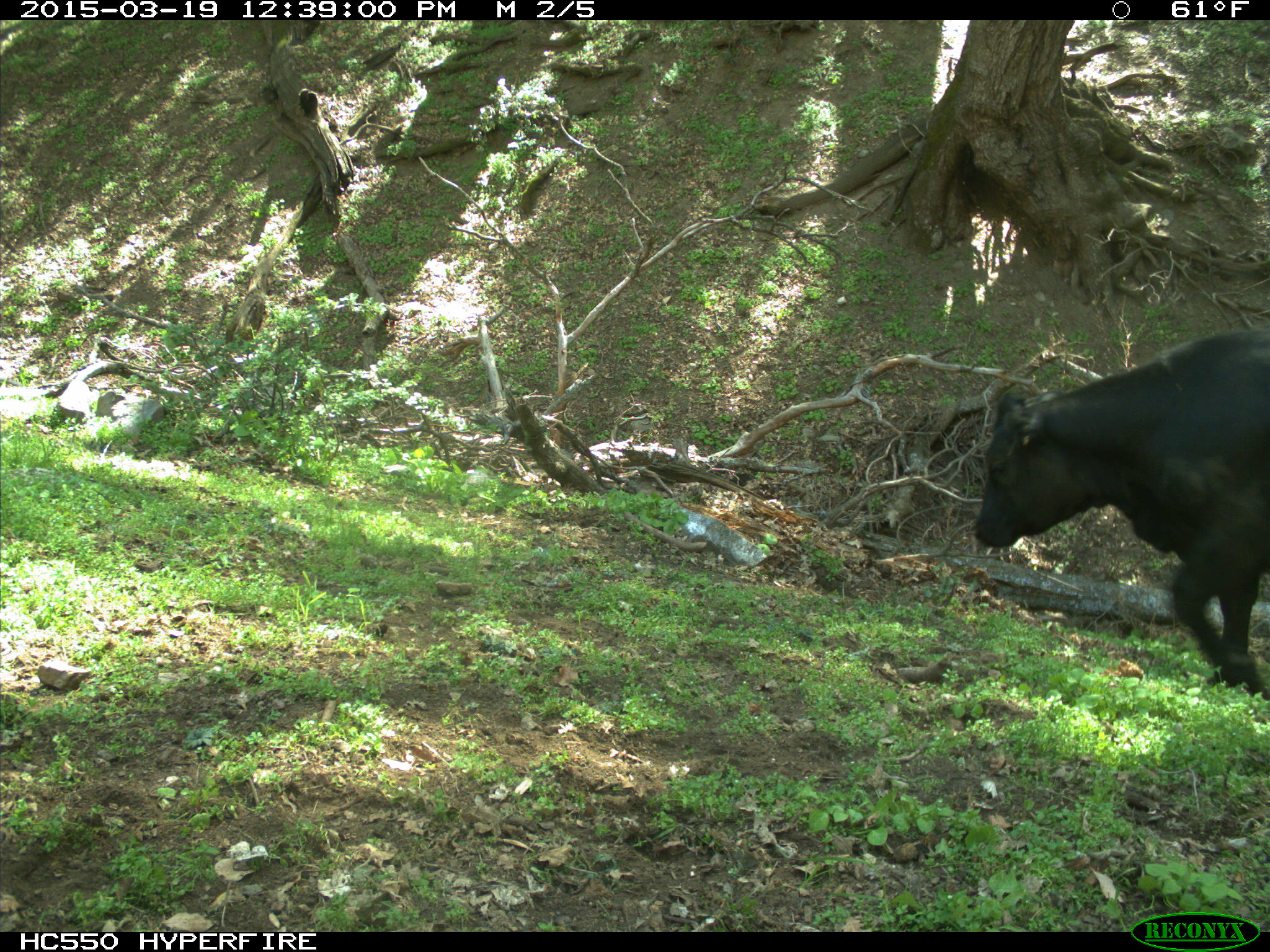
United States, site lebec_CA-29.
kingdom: Animalia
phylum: Chordata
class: Mammalia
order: Artiodactyla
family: Bovidae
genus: Bos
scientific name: Bos taurus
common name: domestic cow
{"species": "Bos taurus (domestic cow)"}